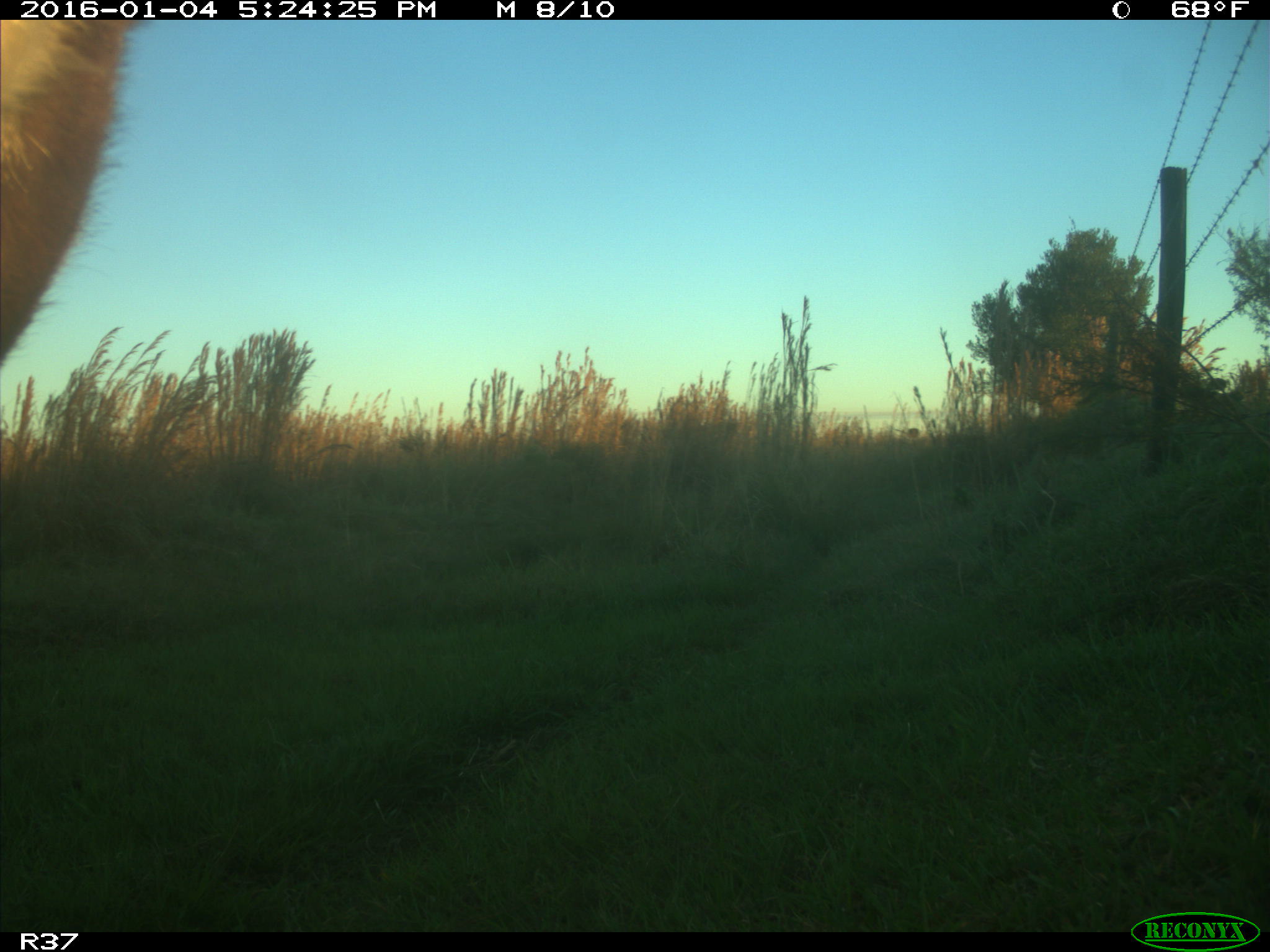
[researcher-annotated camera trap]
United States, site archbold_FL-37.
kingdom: Animalia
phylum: Chordata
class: Mammalia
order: Artiodactyla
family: Bovidae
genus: Bos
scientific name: Bos taurus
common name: domestic cow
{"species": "Bos taurus (domestic cow)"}